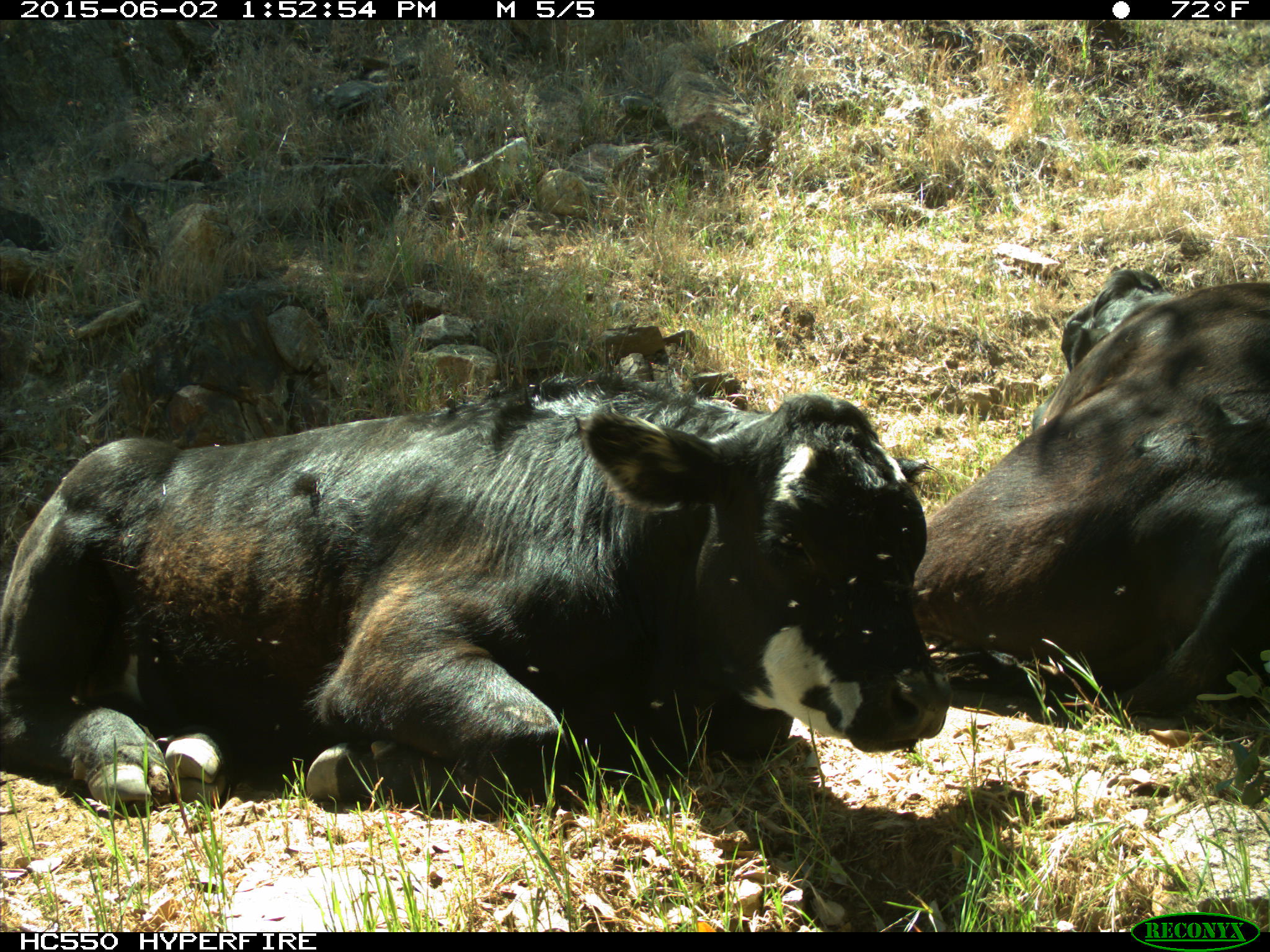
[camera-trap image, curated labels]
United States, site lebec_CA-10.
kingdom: Animalia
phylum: Chordata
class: Mammalia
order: Artiodactyla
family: Bovidae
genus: Bos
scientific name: Bos taurus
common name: domestic cow